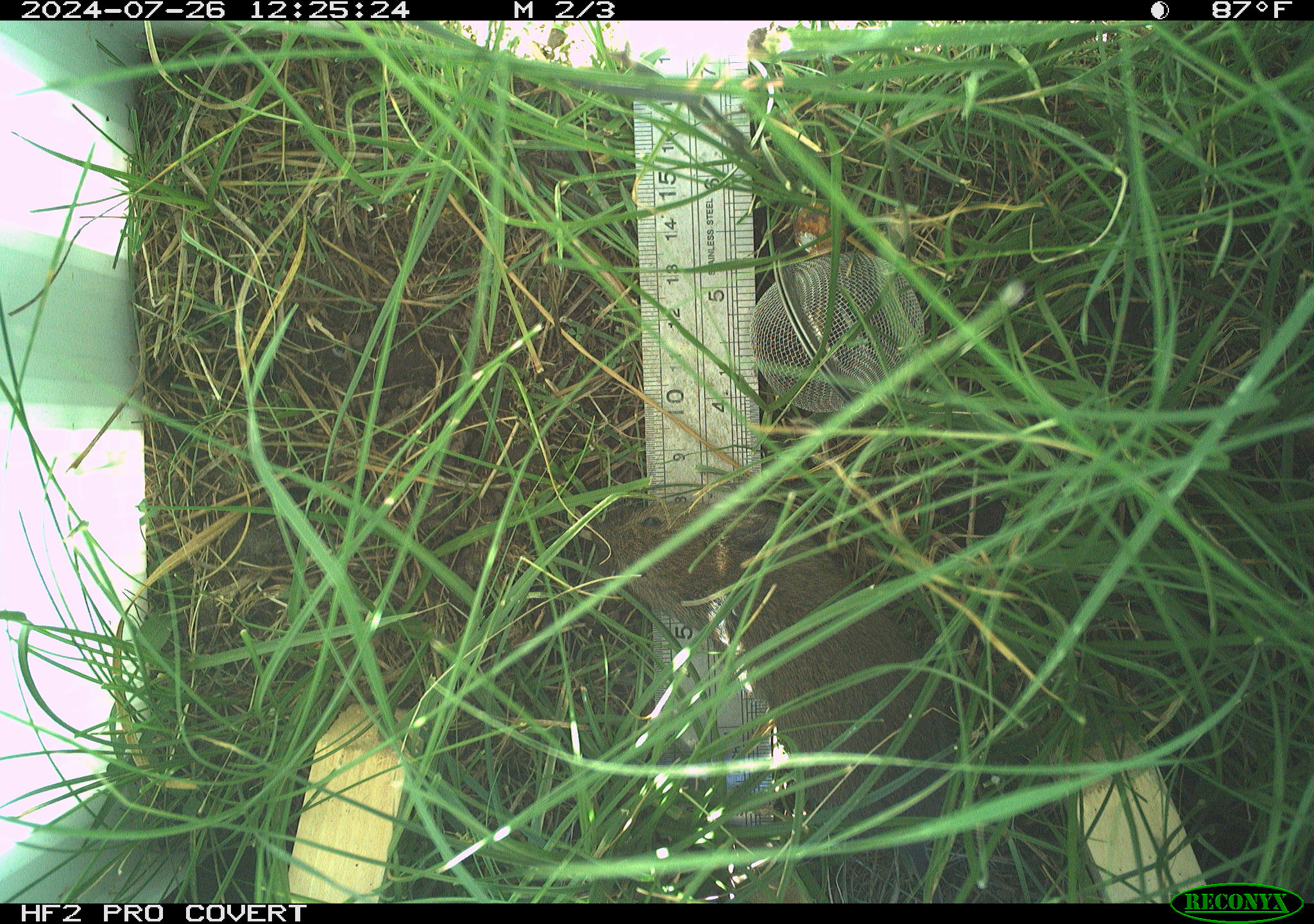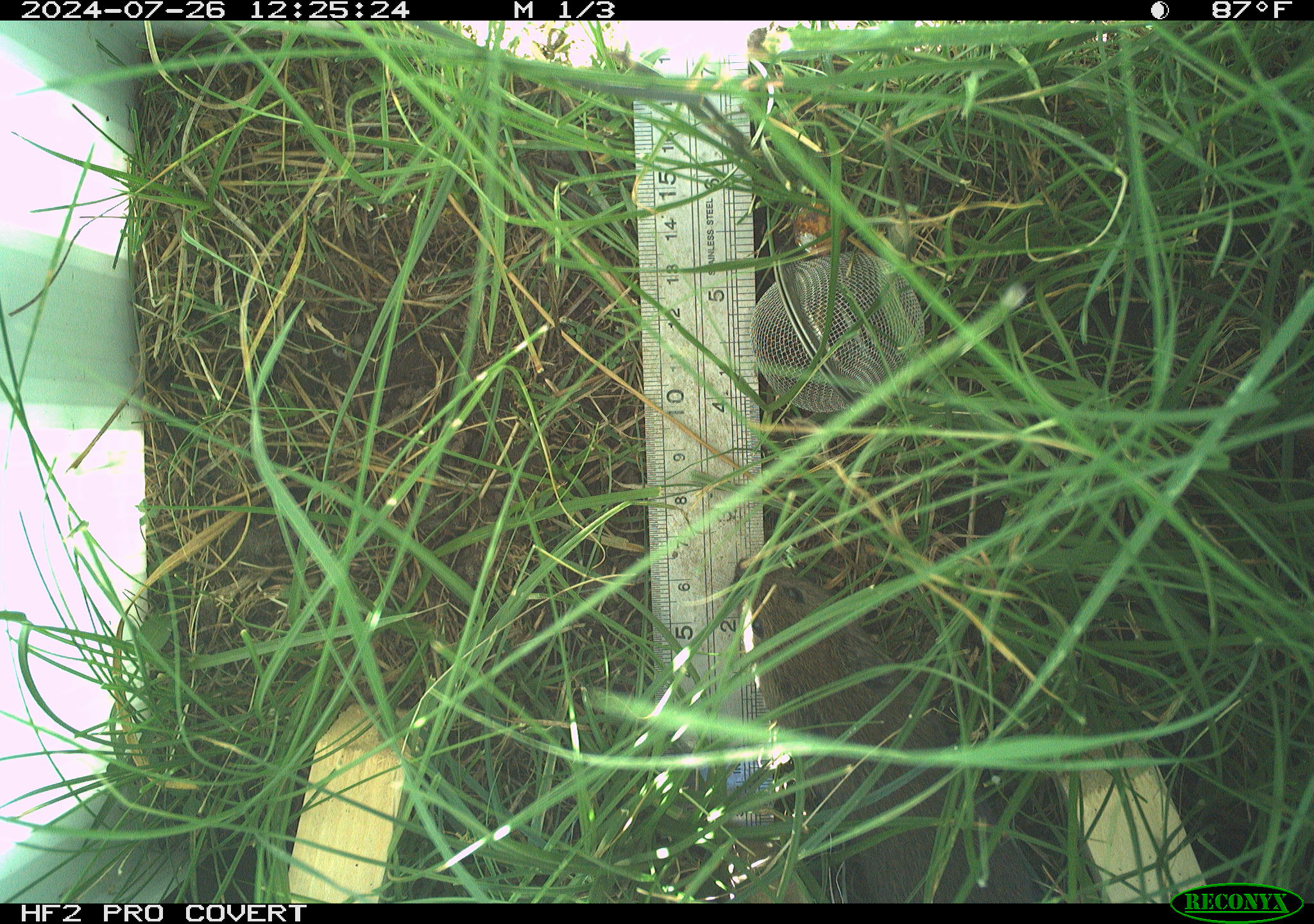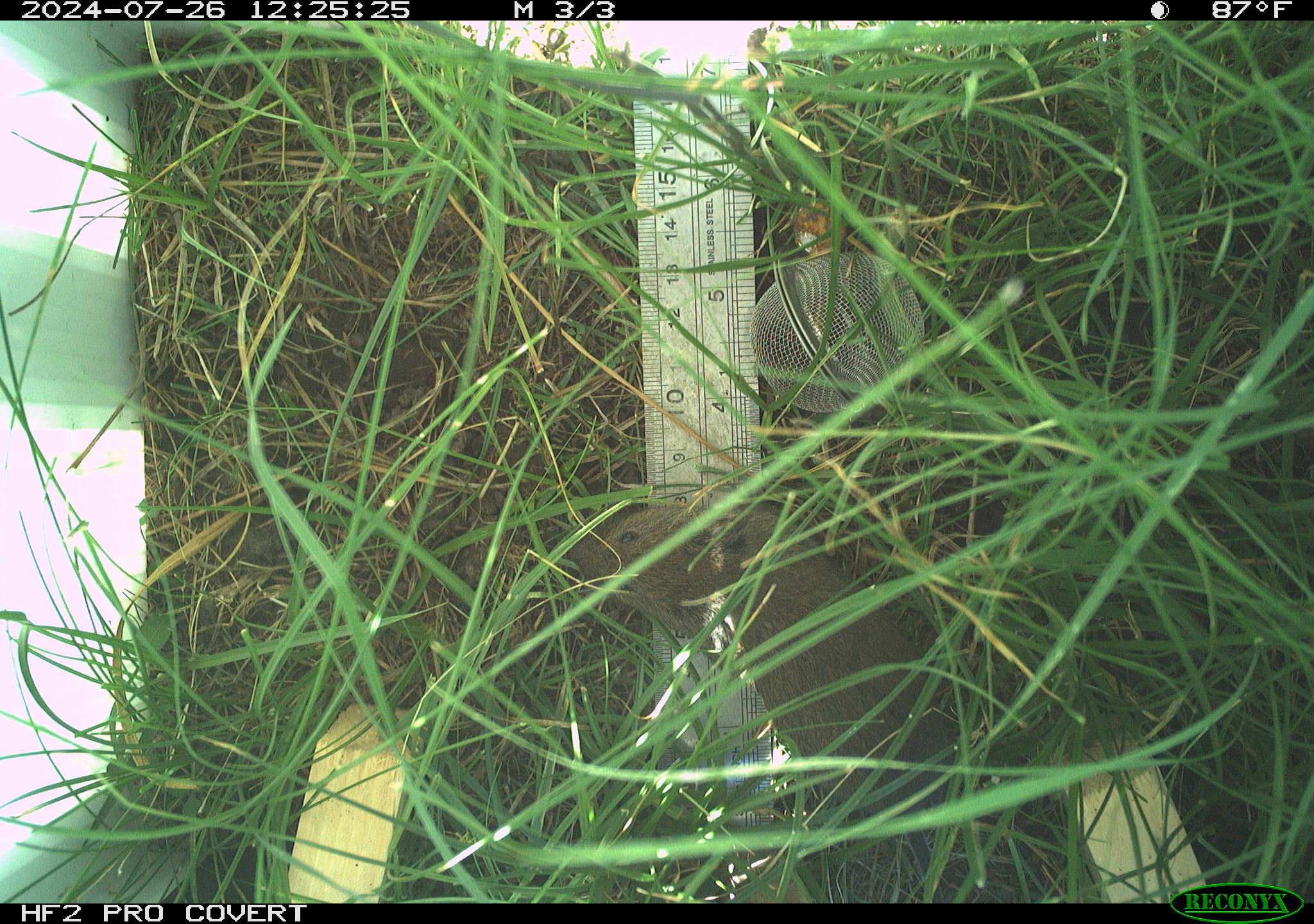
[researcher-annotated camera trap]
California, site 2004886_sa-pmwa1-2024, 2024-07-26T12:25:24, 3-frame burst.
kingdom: Animalia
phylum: Chordata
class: Mammalia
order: Rodentia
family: Cricetidae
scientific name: Arvicolinae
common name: voles, lemmings, and muskrats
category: arvicolinae subfamily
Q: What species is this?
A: Arvicolinae subfamily (voles, lemmings, and muskrats) (Arvicolinae).